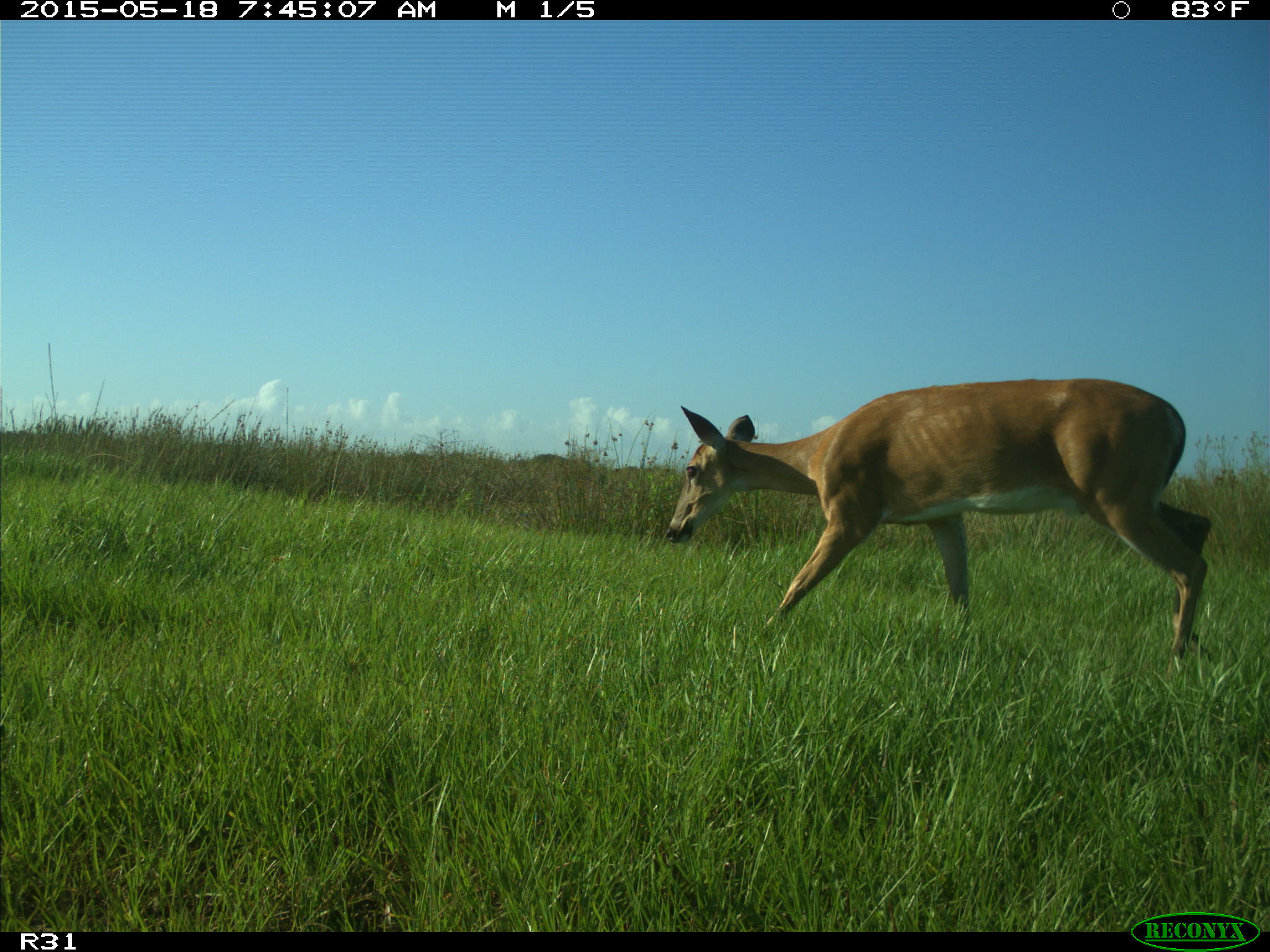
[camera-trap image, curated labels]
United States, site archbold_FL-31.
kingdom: Animalia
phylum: Chordata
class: Mammalia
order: Artiodactyla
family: Cervidae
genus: Odocoileus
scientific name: Odocoileus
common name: deer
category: unidentified deer